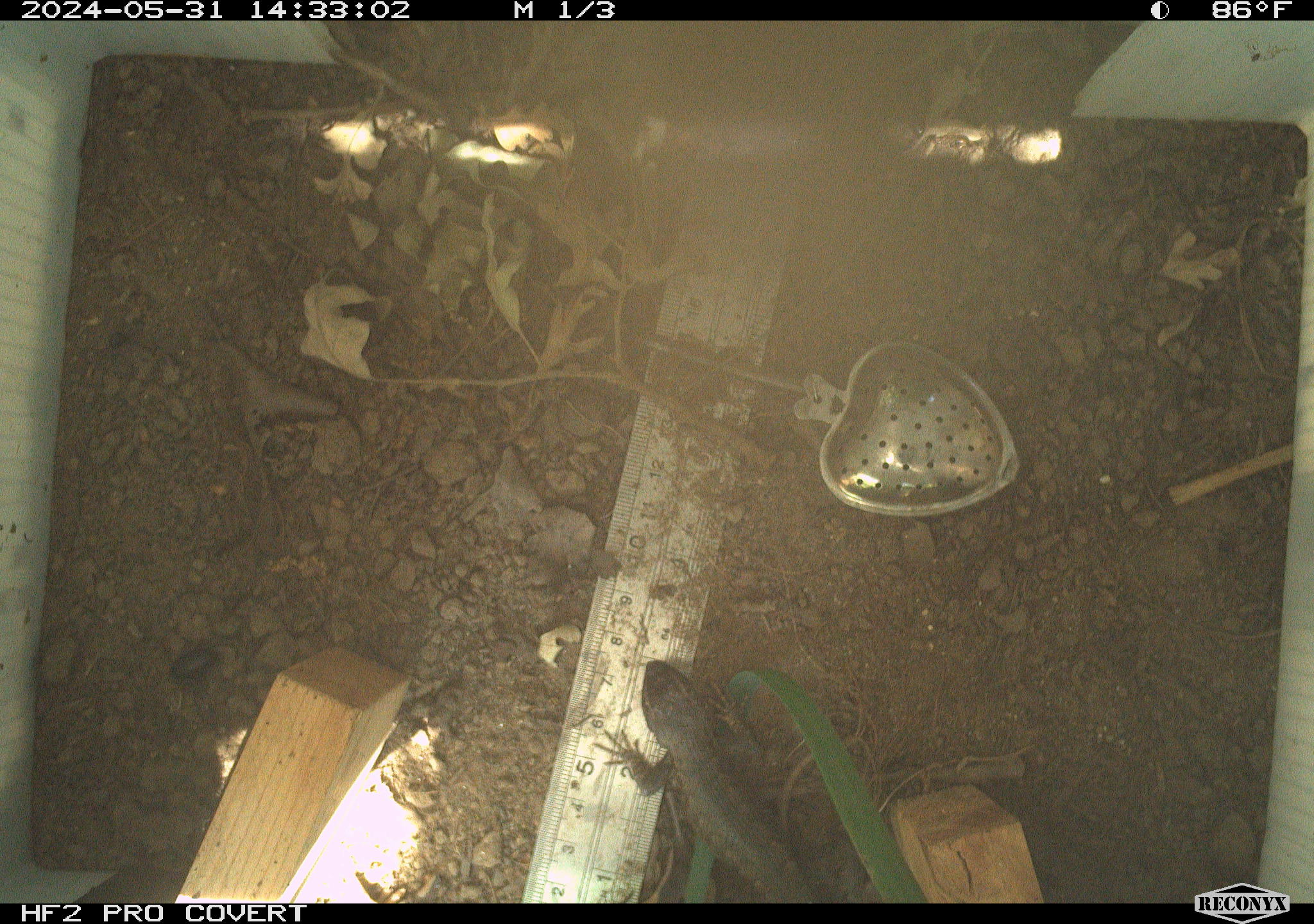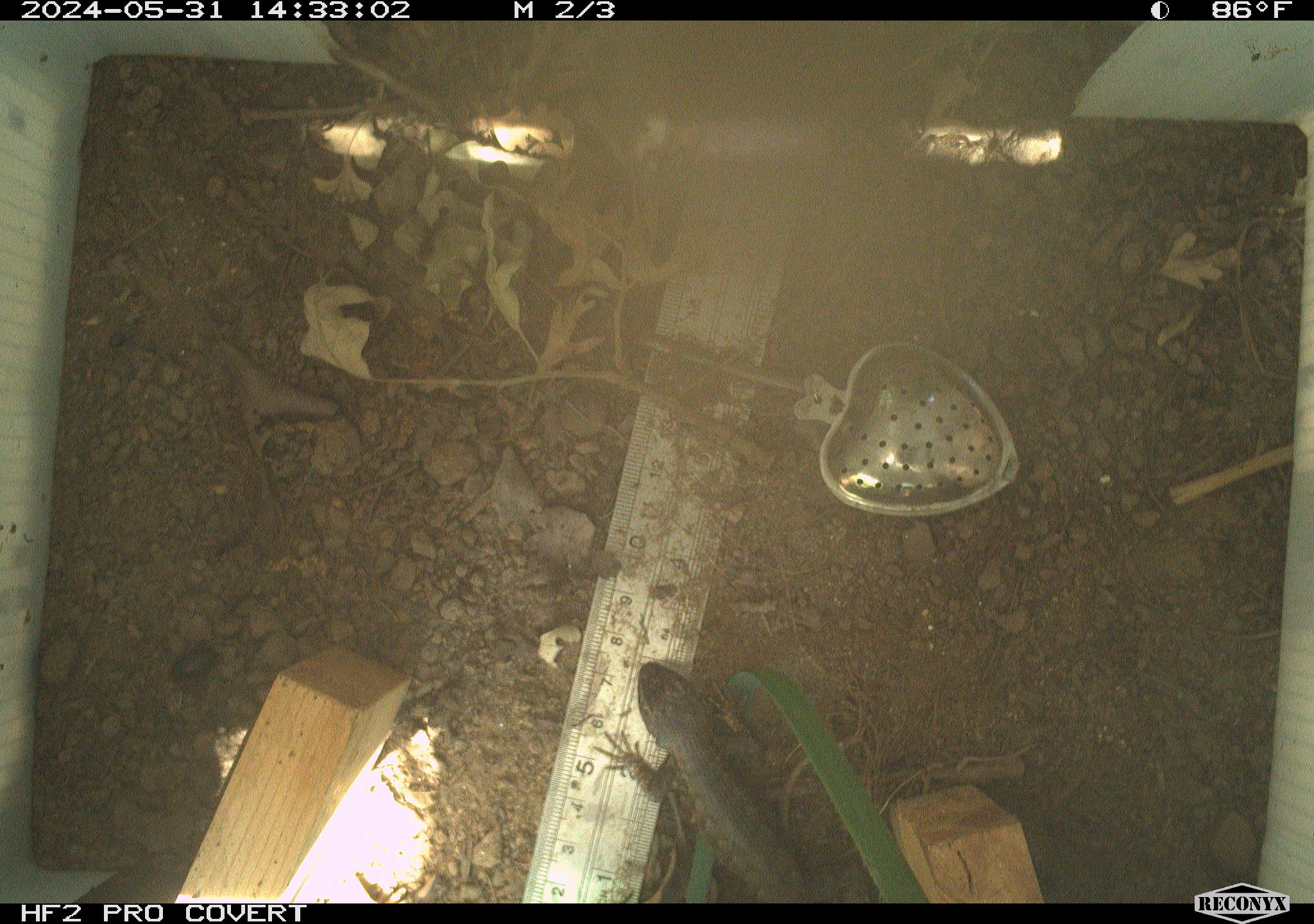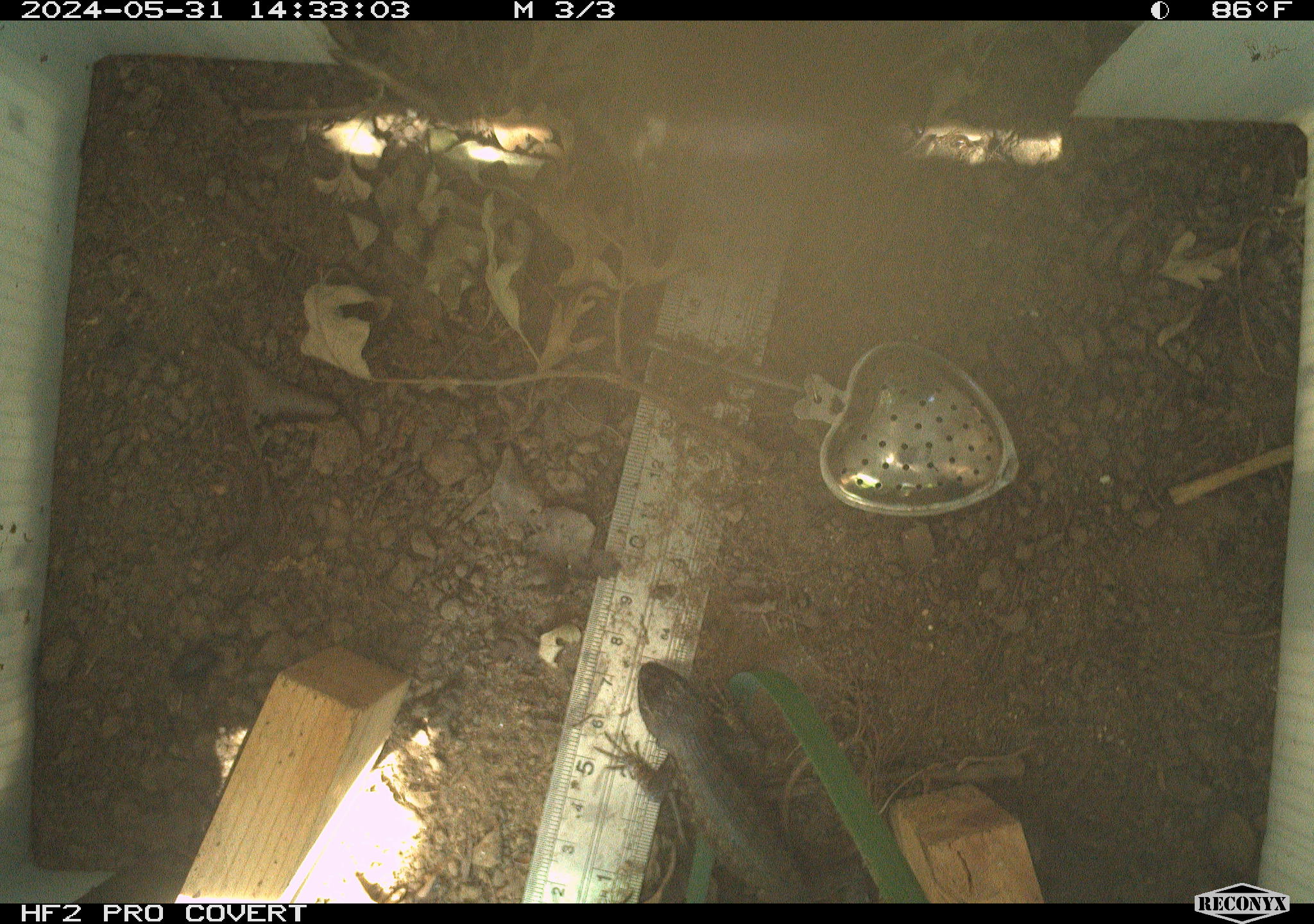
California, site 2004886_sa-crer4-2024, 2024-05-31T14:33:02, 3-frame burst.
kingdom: Animalia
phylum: Chordata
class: Reptilia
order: Squamata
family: Phrynosomatidae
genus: Sceloporus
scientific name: Sceloporus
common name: spiny lizards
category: sceloporus species